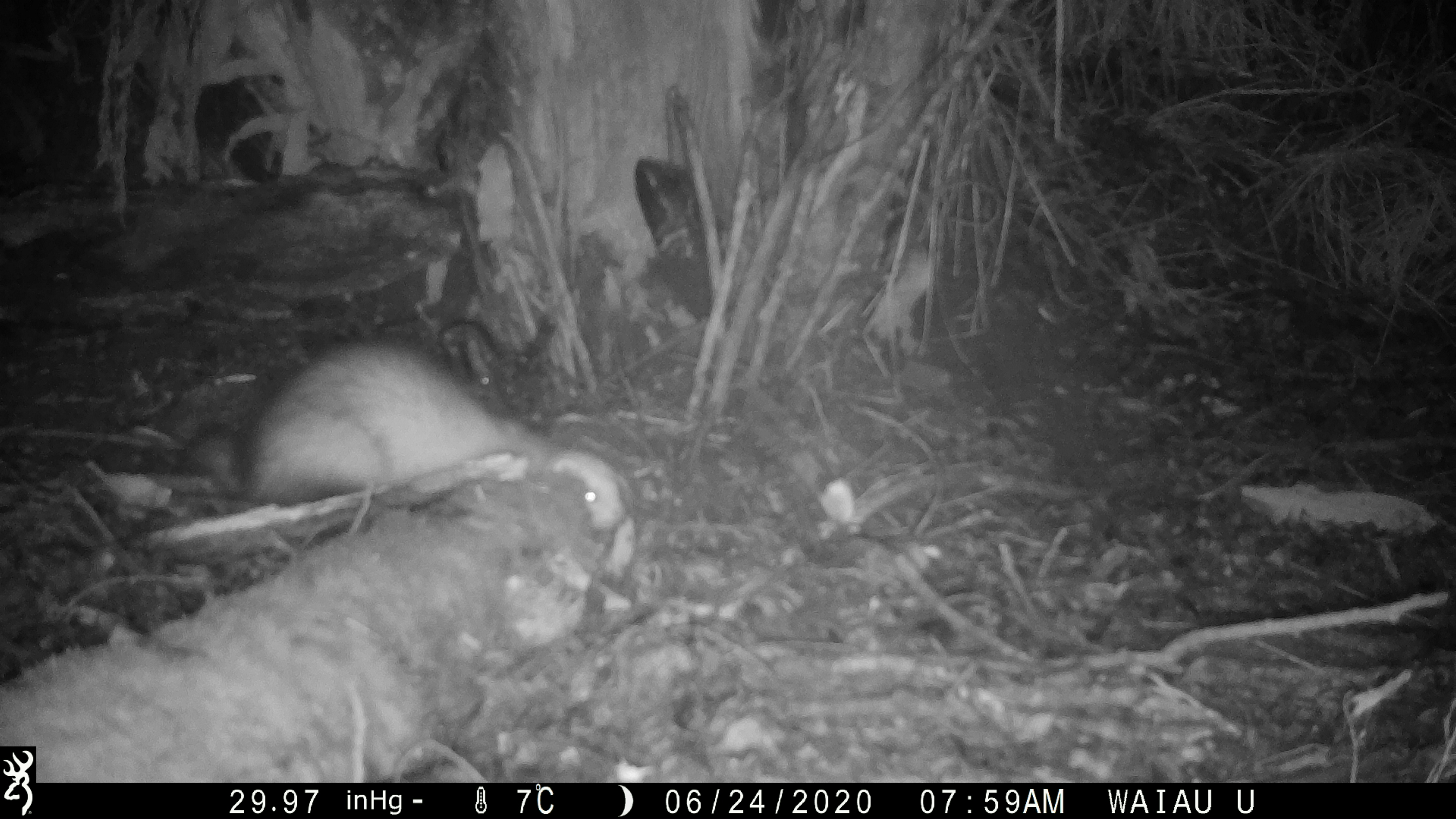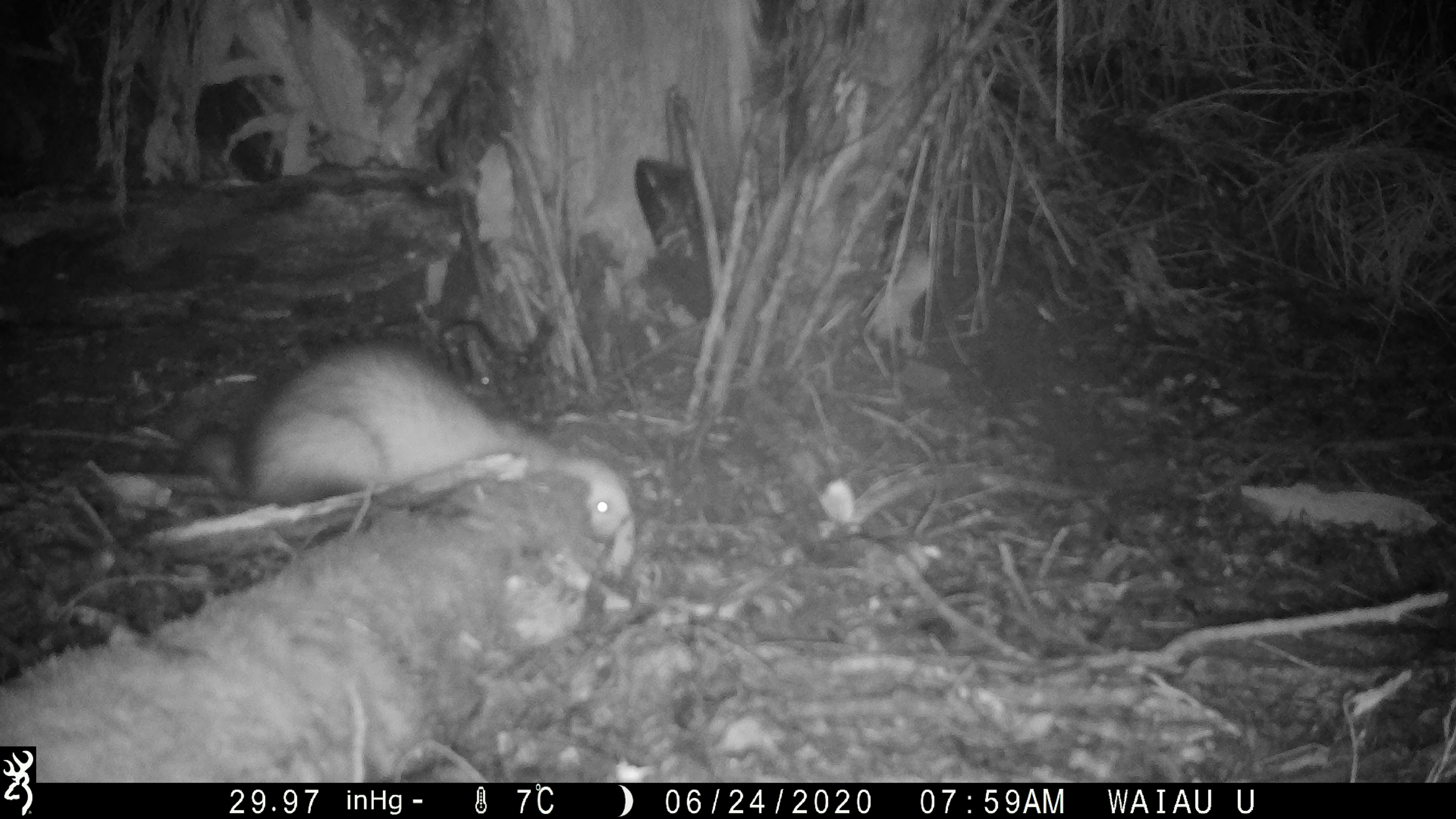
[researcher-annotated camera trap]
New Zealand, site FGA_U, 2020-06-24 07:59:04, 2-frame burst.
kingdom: Animalia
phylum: Chordata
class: Mammalia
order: Carnivora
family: Mustelidae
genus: Mustela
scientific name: Mustela furo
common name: ferret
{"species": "ferret (Mustela furo)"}